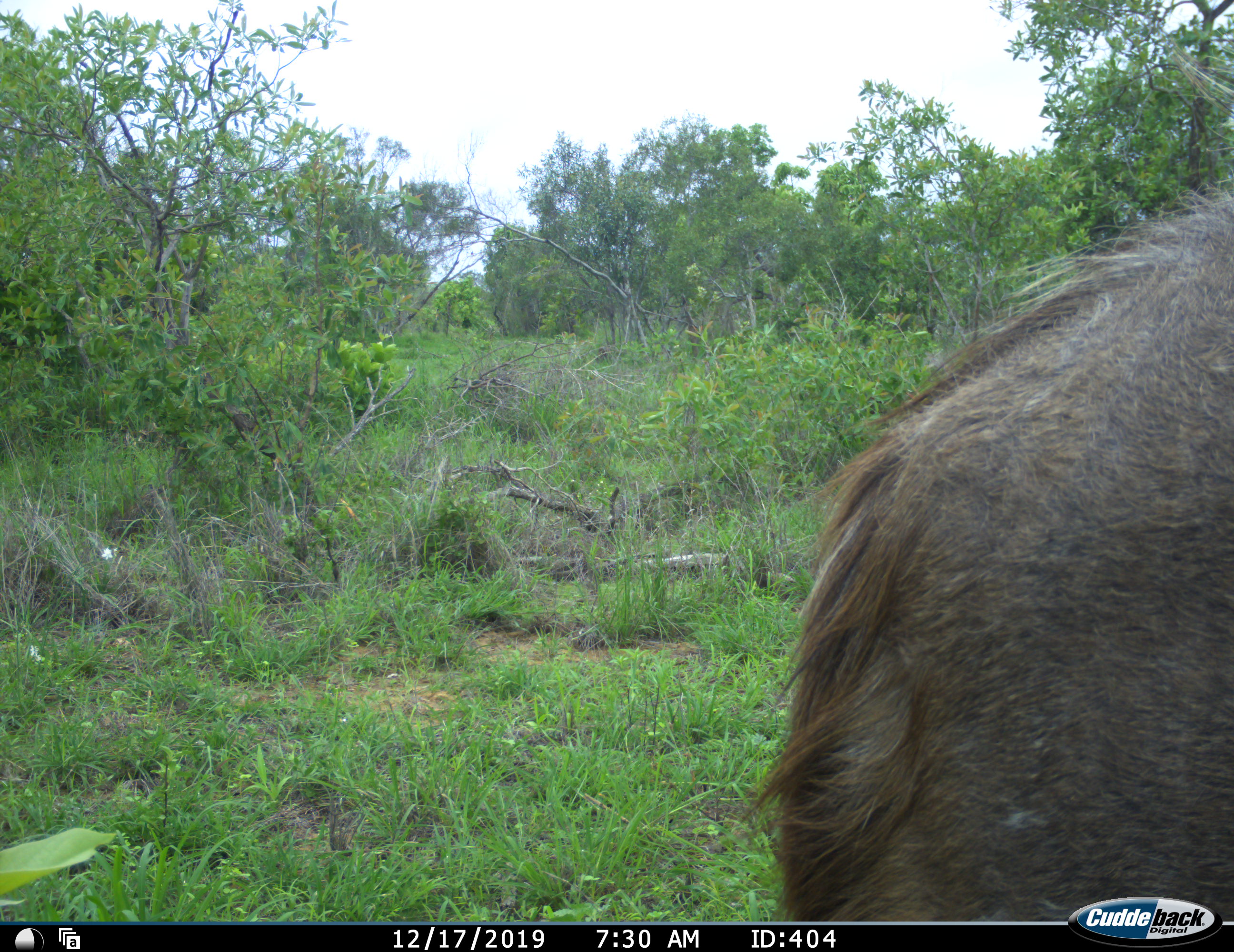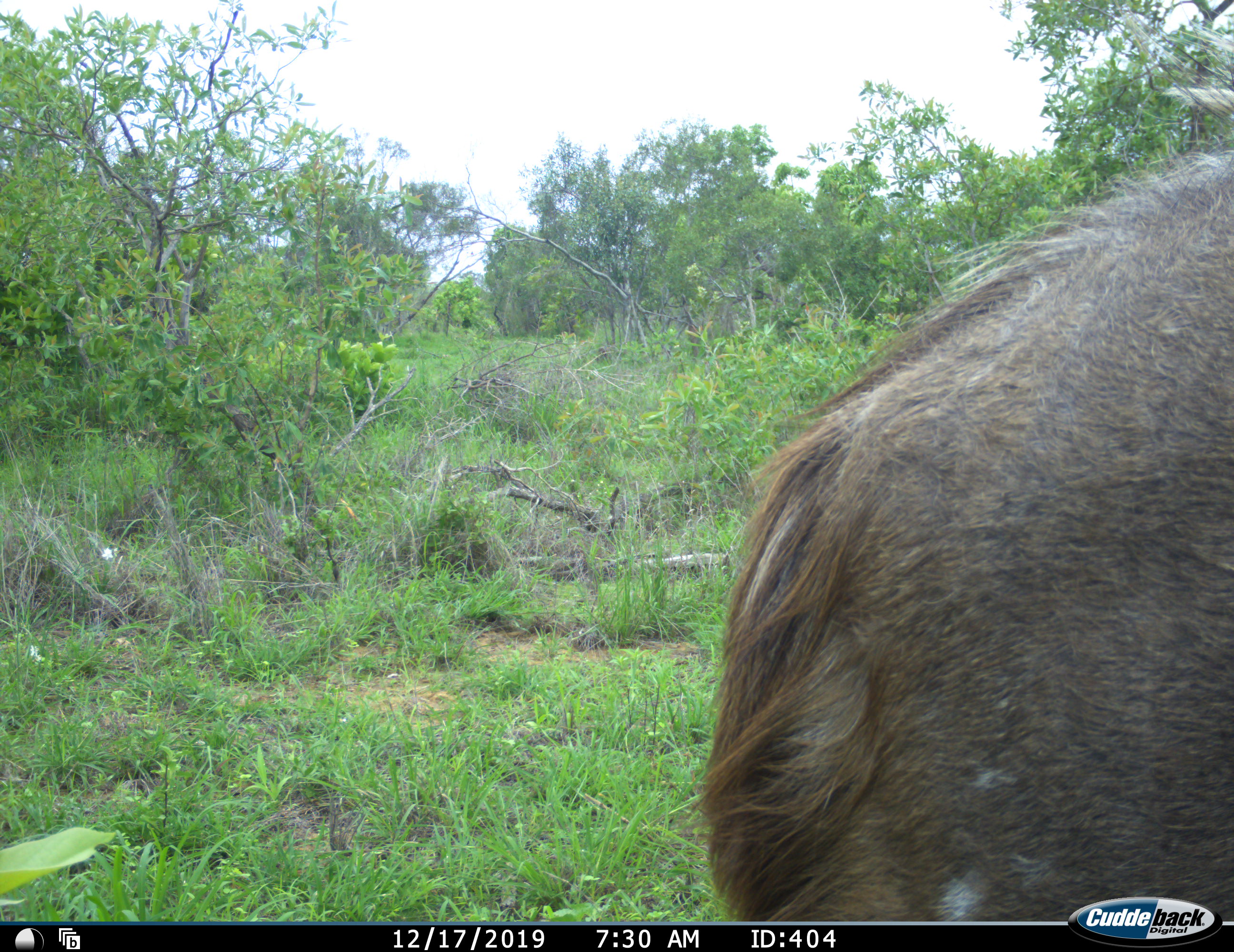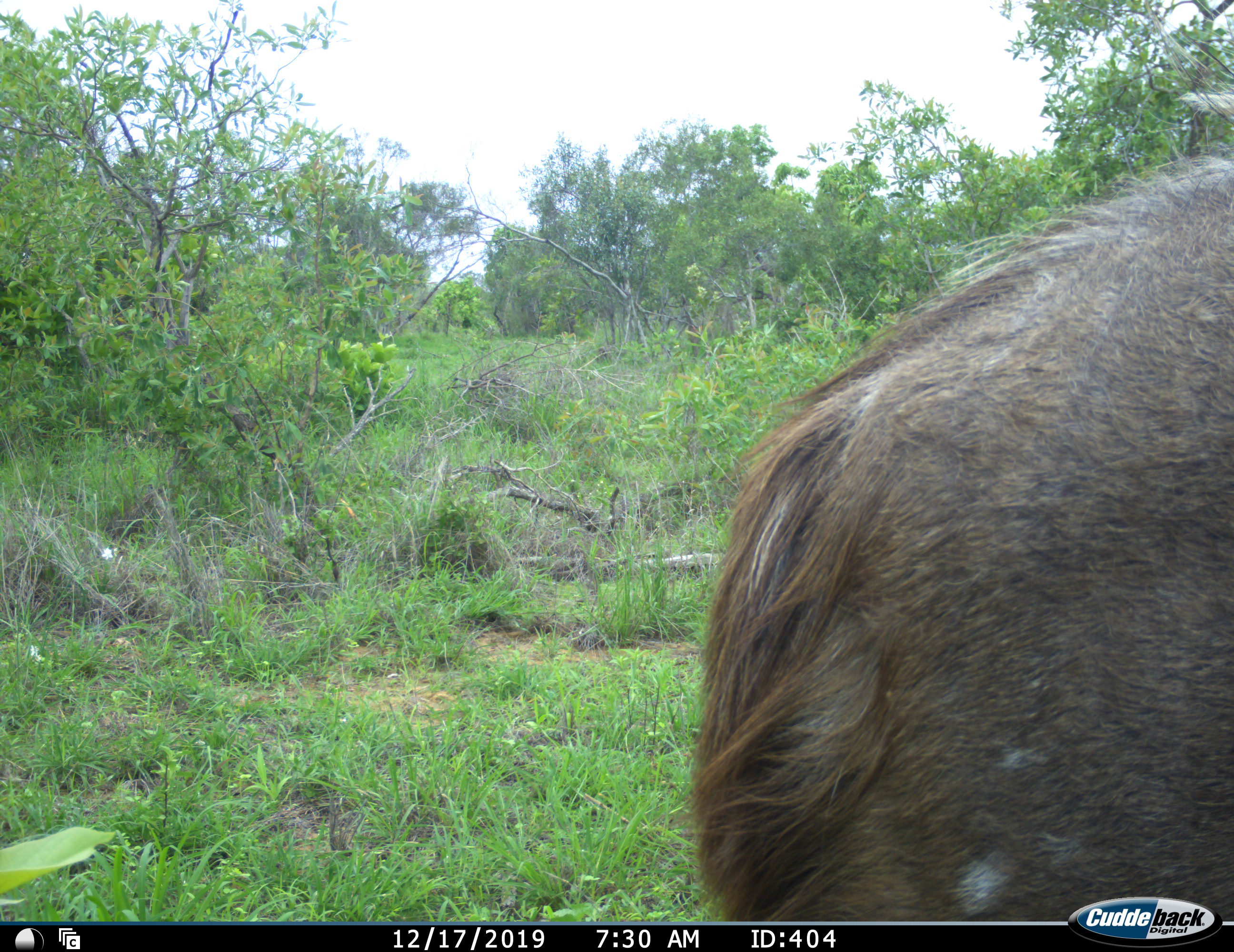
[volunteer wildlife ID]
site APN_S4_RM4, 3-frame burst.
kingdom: Animalia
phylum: Chordata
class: Mammalia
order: Artiodactyla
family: Bovidae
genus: Tragelaphus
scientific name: Tragelaphus angasii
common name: nyala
Nyala (Tragelaphus angasii), count 1. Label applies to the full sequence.